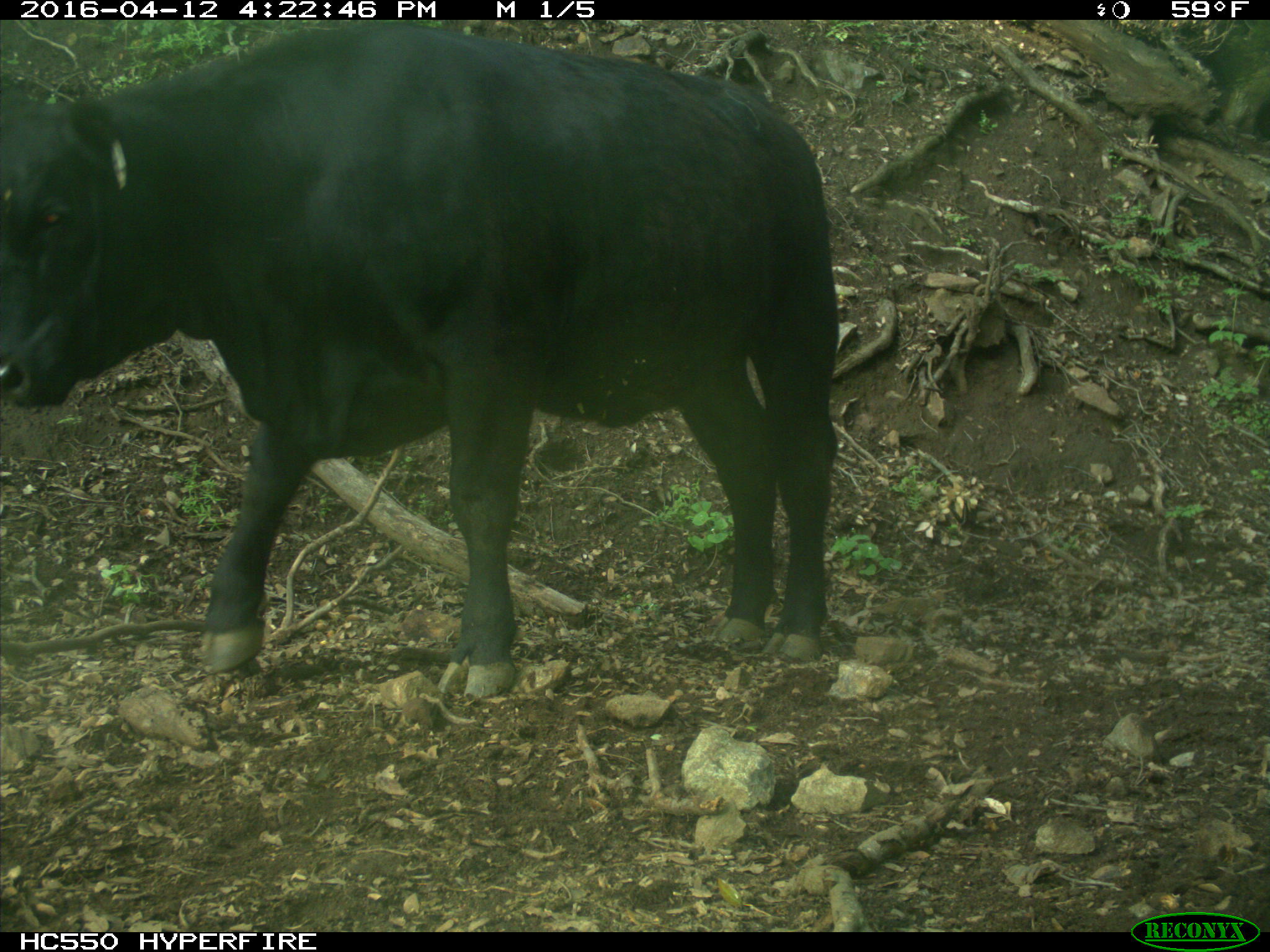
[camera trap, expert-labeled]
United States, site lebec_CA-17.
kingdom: Animalia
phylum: Chordata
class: Mammalia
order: Artiodactyla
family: Bovidae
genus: Bos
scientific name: Bos taurus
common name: domestic cow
Bos taurus (domestic cow).